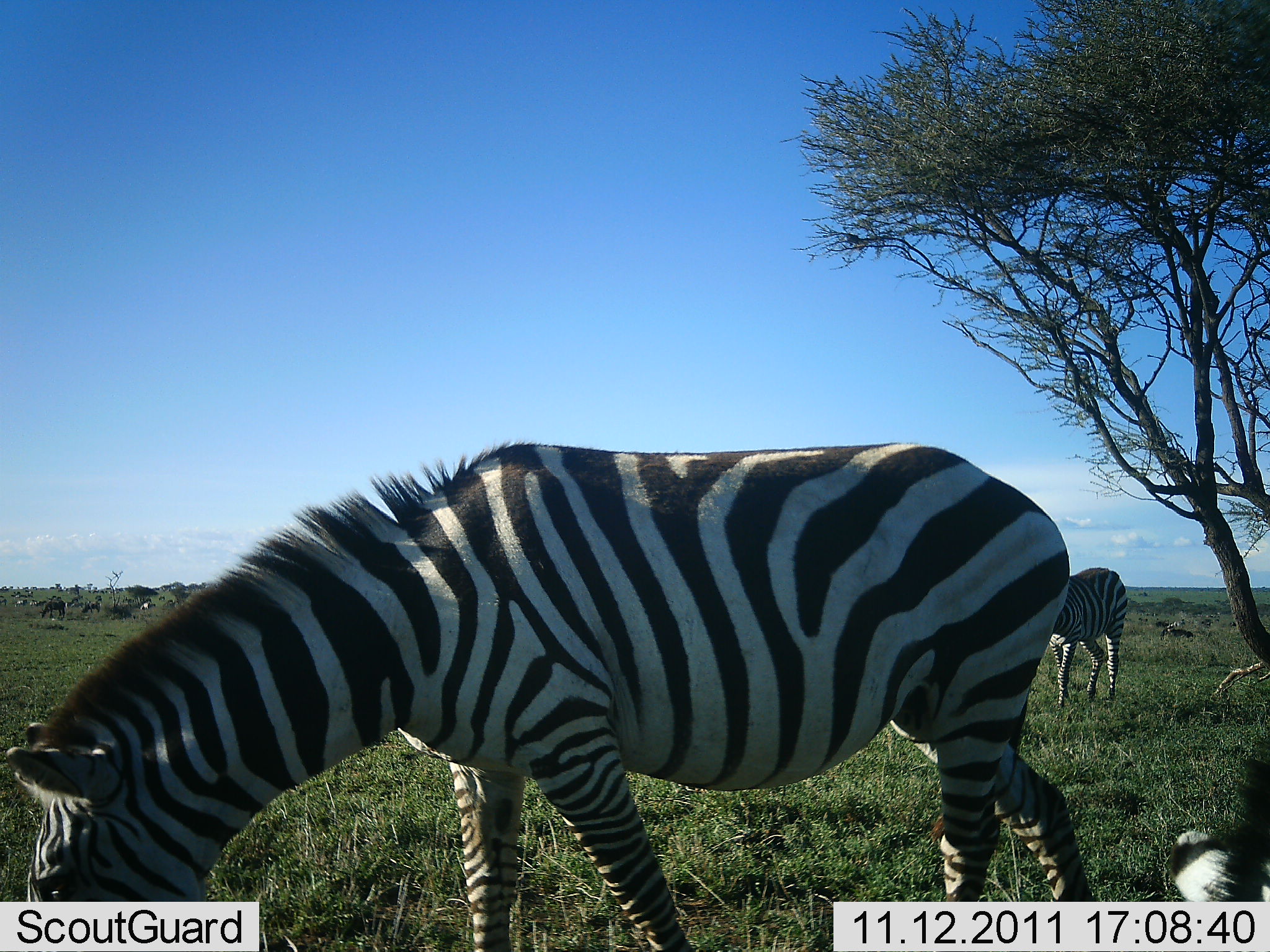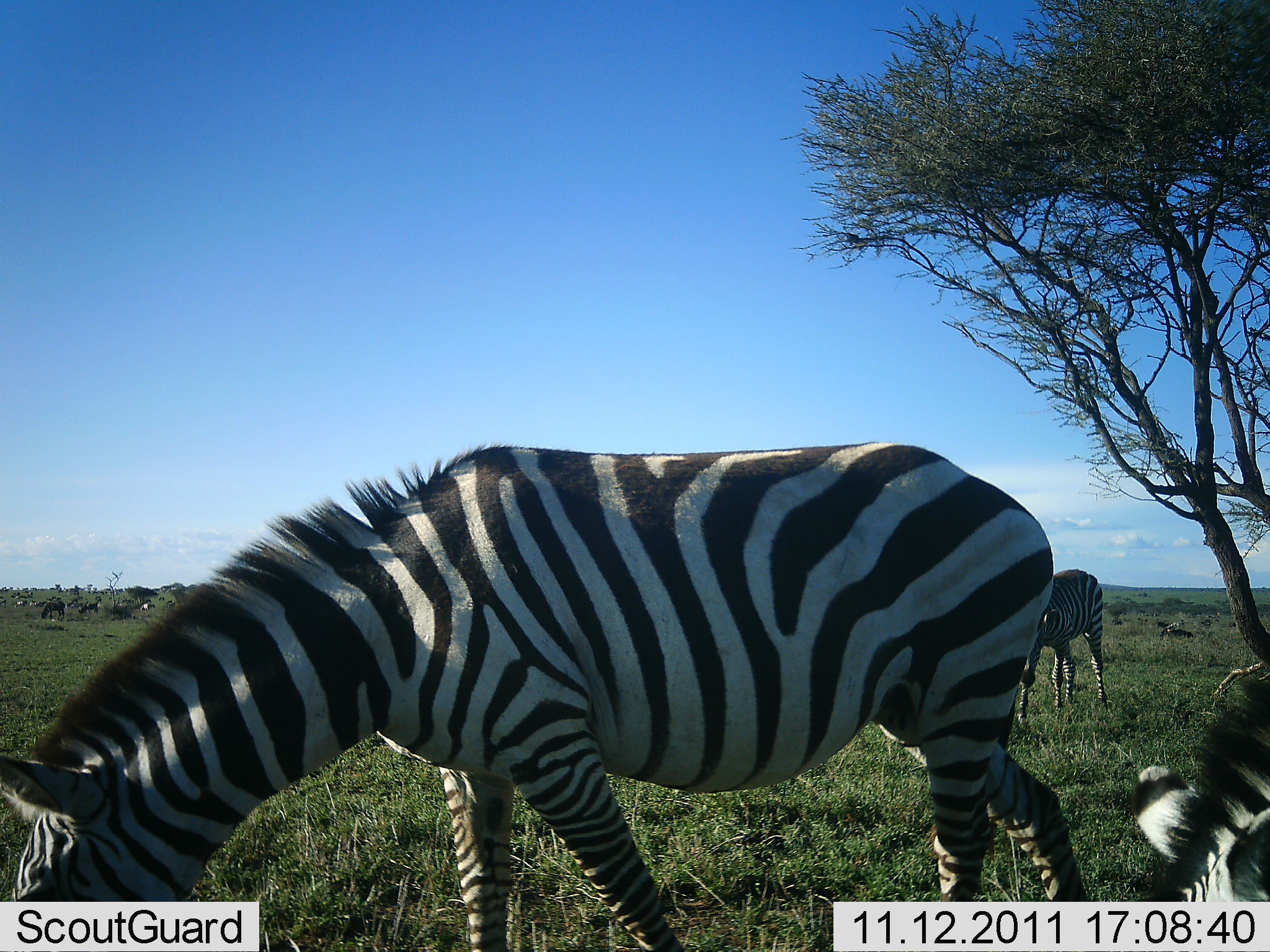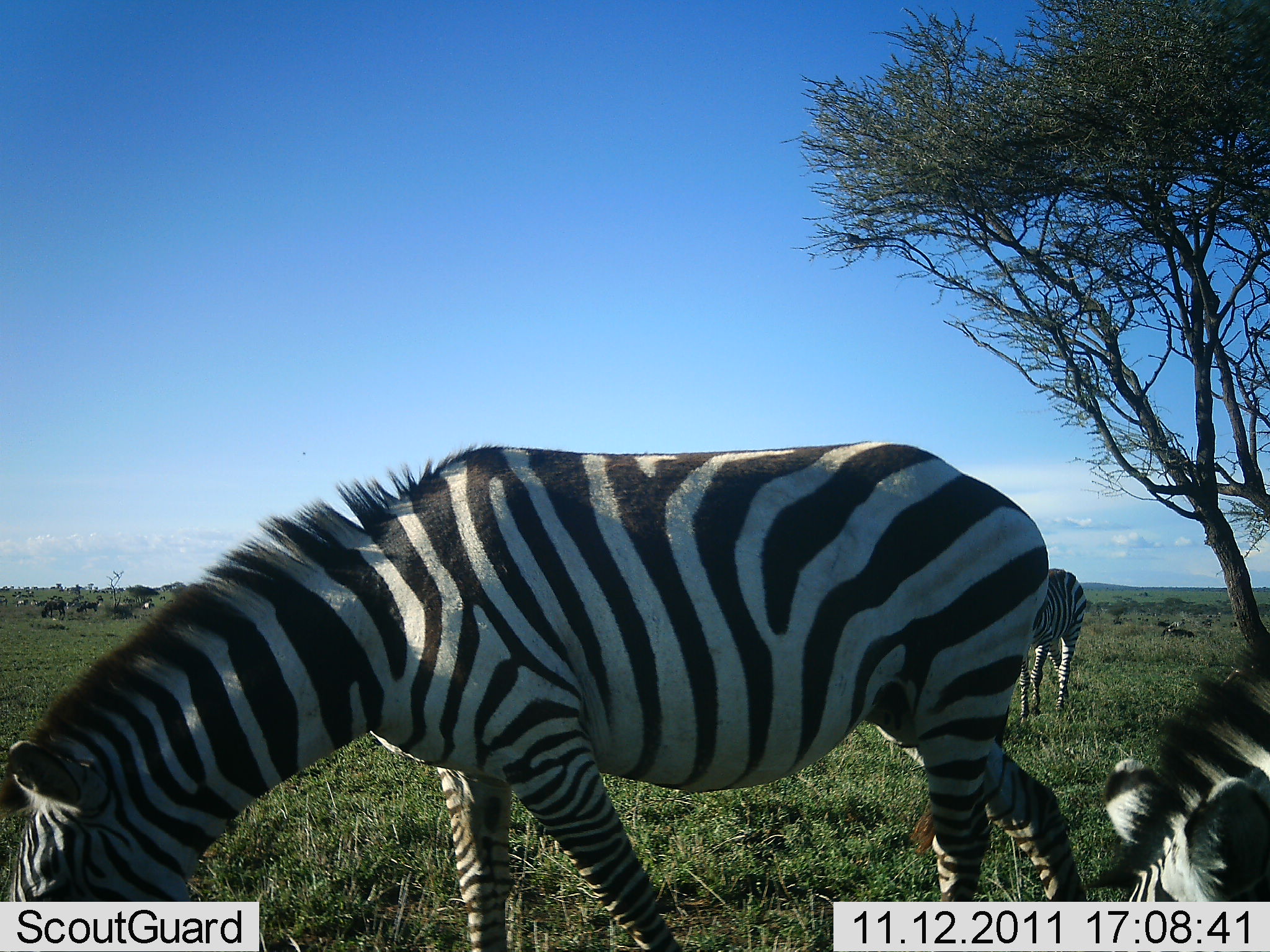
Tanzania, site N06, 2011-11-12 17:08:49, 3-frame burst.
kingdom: Animalia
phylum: Chordata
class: Mammalia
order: Perissodactyla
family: Equidae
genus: Equus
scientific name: Equus quagga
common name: plains zebra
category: zebra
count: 3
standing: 14%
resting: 0%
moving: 36%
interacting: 0%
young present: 0%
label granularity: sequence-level